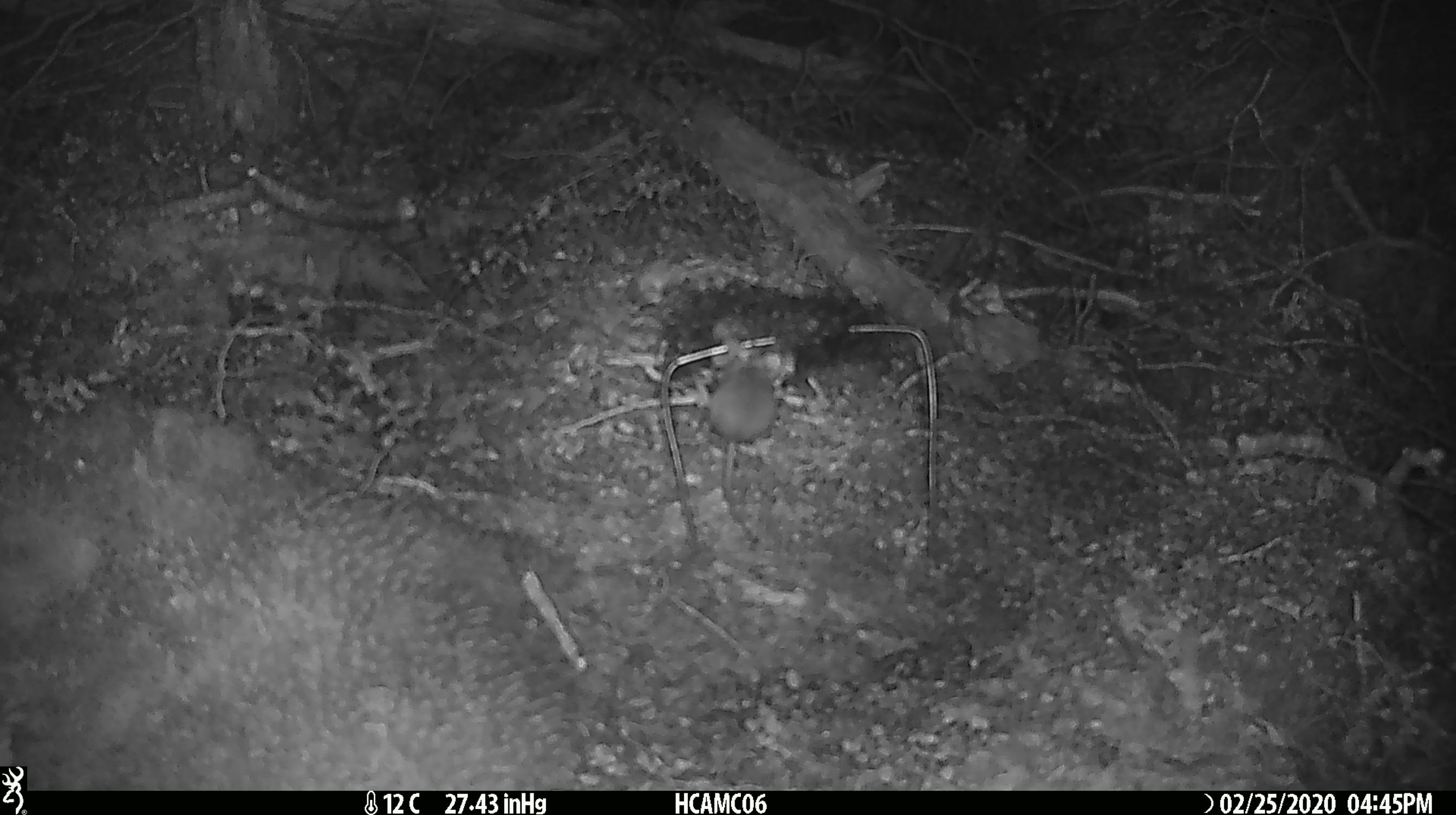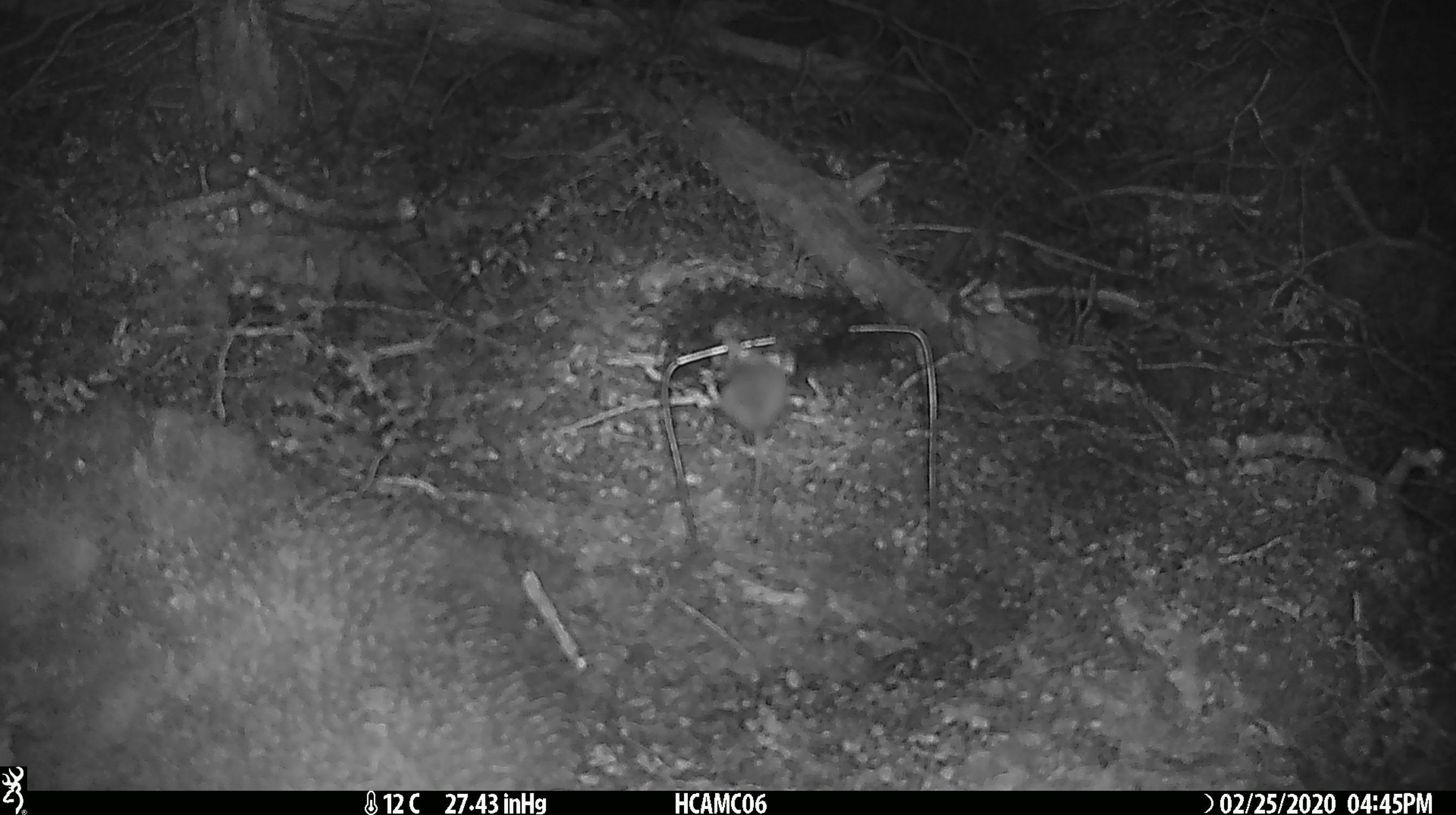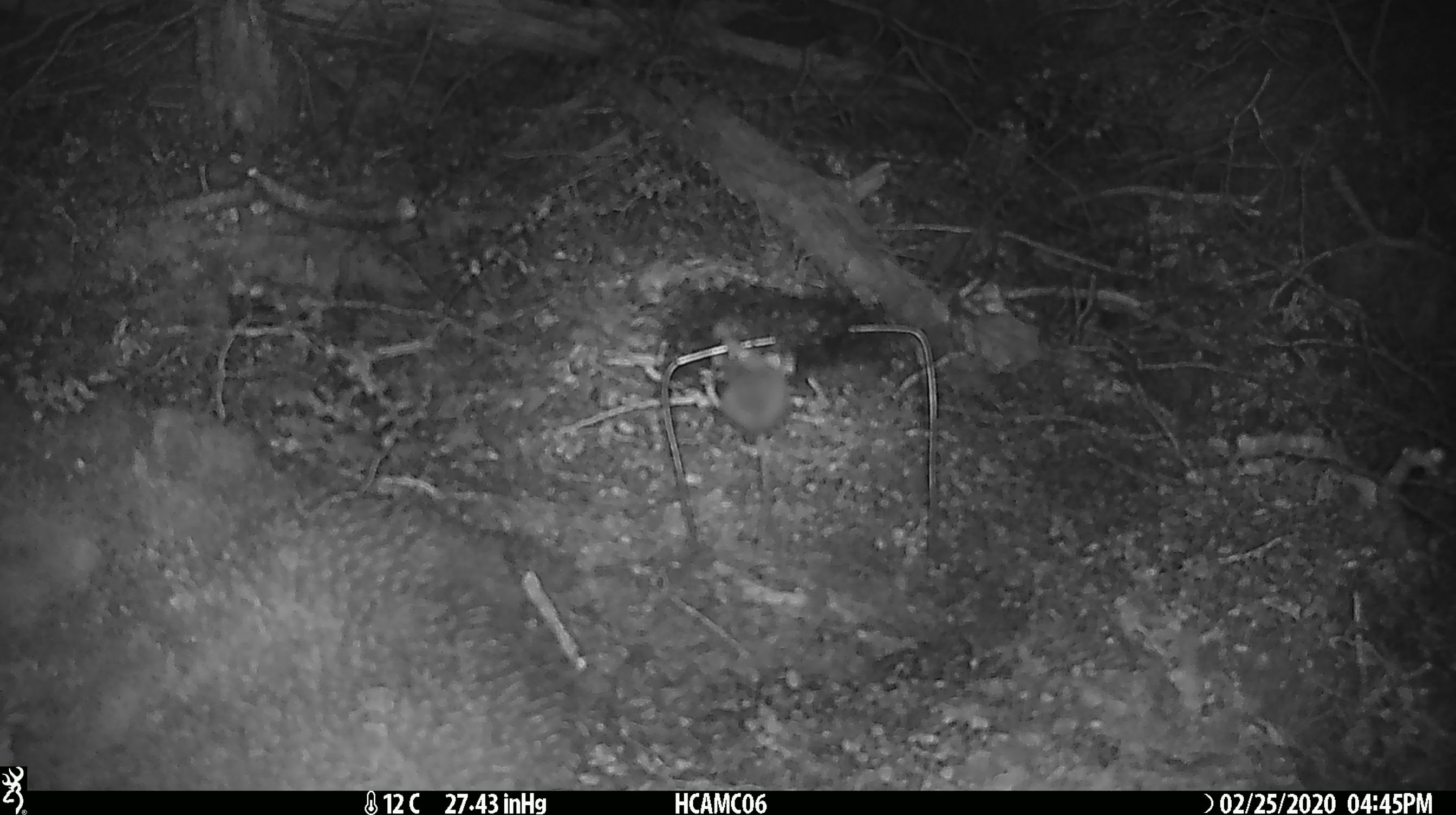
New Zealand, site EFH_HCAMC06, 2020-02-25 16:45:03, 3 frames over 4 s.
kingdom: Animalia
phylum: Chordata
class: Mammalia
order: Rodentia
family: Muridae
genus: Mus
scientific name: Mus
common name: mouse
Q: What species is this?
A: Mouse (Mus).